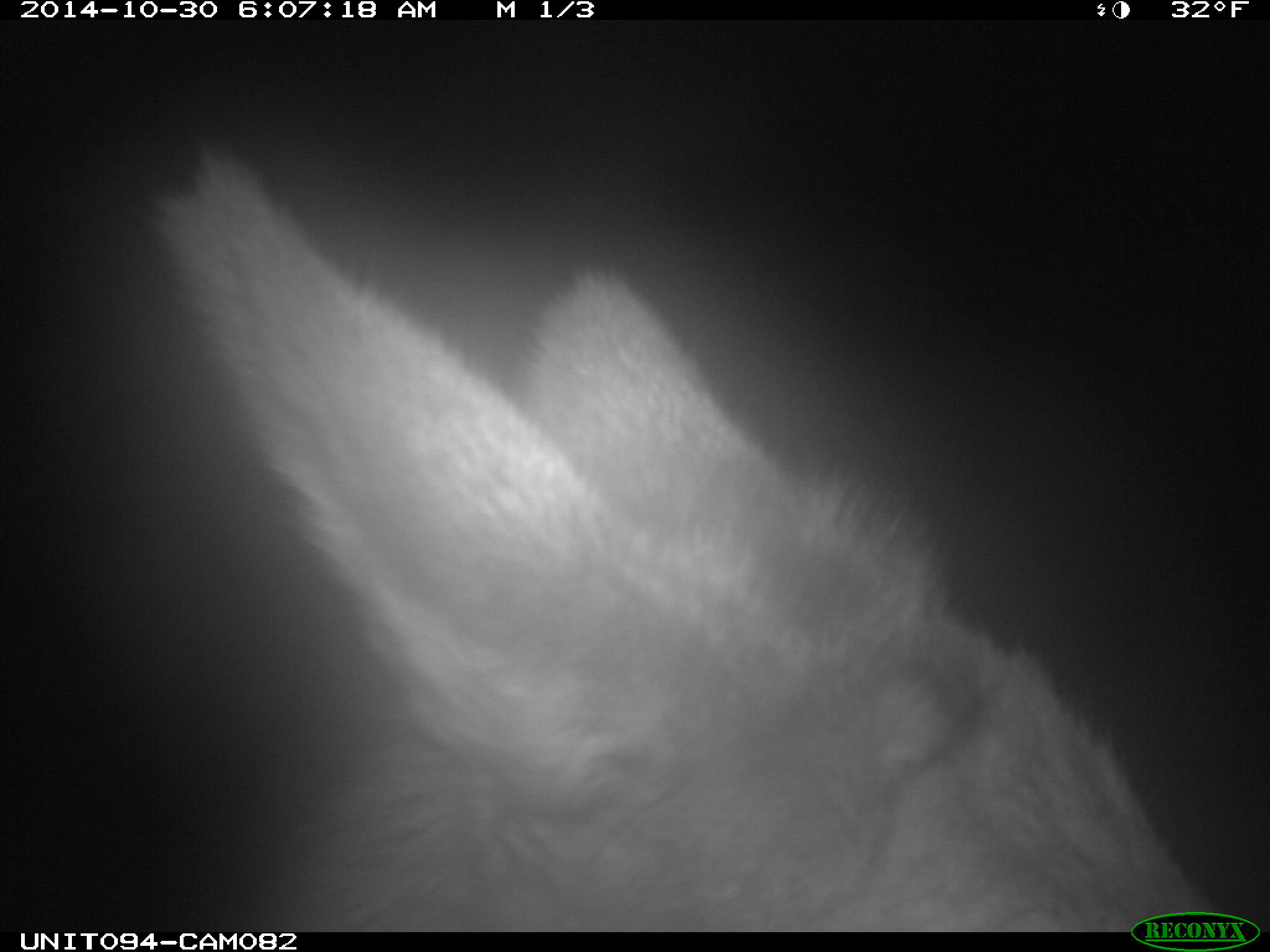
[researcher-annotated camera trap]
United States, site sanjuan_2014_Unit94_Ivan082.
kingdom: Animalia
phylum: Chordata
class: Mammalia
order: Artiodactyla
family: Cervidae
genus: Cervus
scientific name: Cervus elaphus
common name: red deer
Cervus elaphus (red deer).